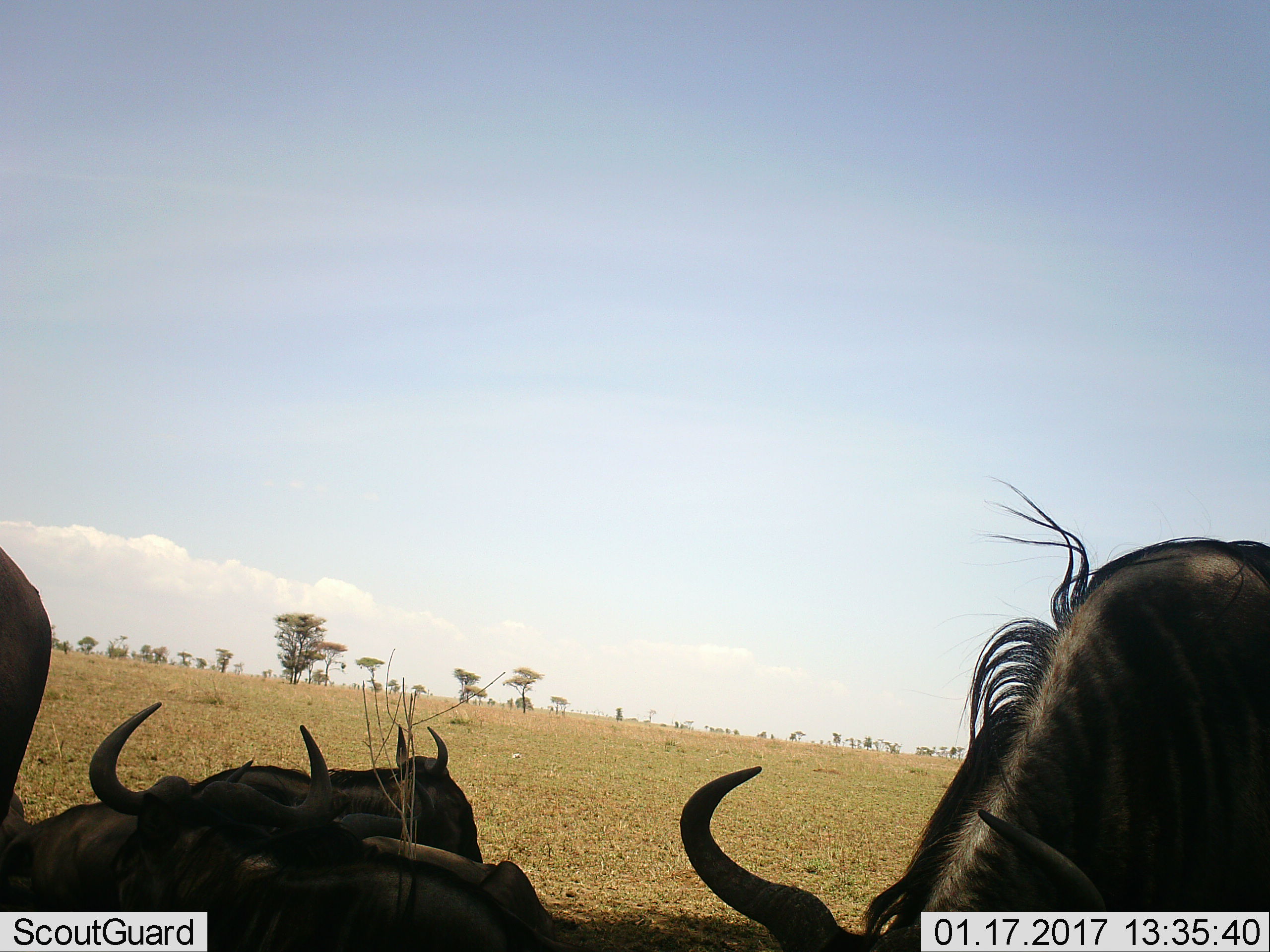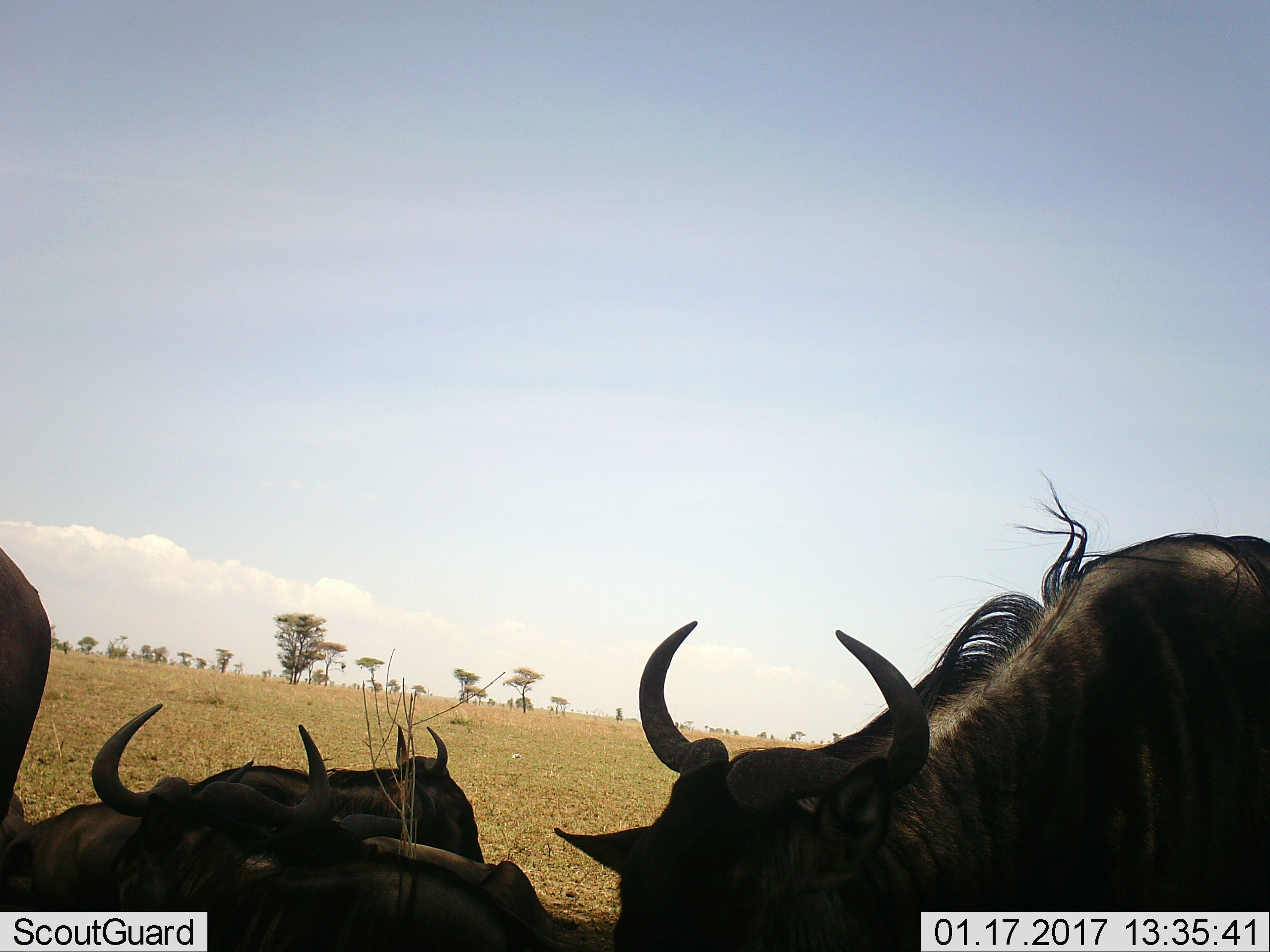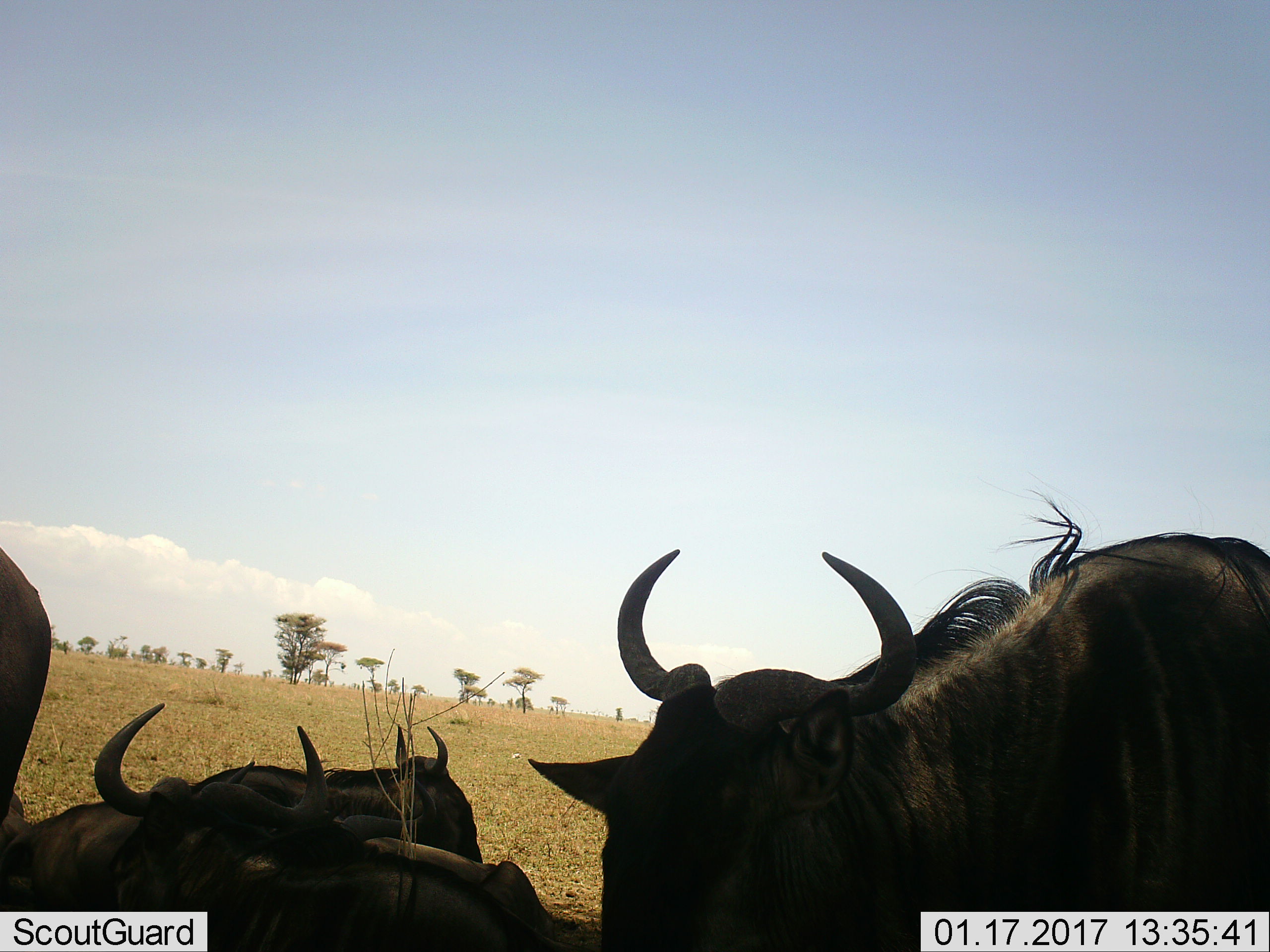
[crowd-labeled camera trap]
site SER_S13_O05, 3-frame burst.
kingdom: Animalia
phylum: Chordata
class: Mammalia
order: Artiodactyla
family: Bovidae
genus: Connochaetes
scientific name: Connochaetes taurinus taurinus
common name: blue wildebeest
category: wildebeestblue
Wildebeestblue (blue wildebeest) (Connochaetes taurinus taurinus), count 4. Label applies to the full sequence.